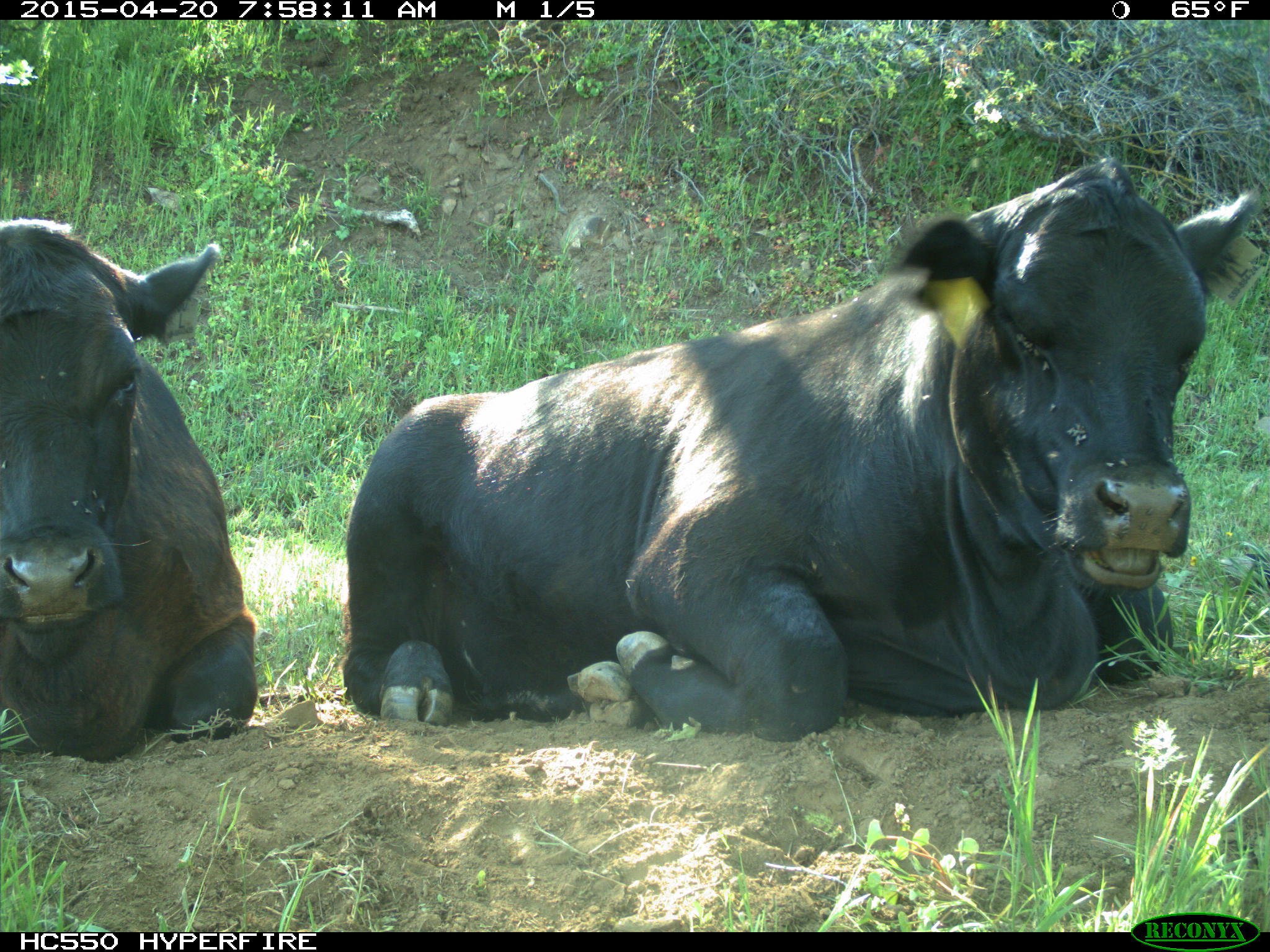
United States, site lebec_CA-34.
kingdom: Animalia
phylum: Chordata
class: Mammalia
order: Artiodactyla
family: Bovidae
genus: Bos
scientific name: Bos taurus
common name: domestic cow